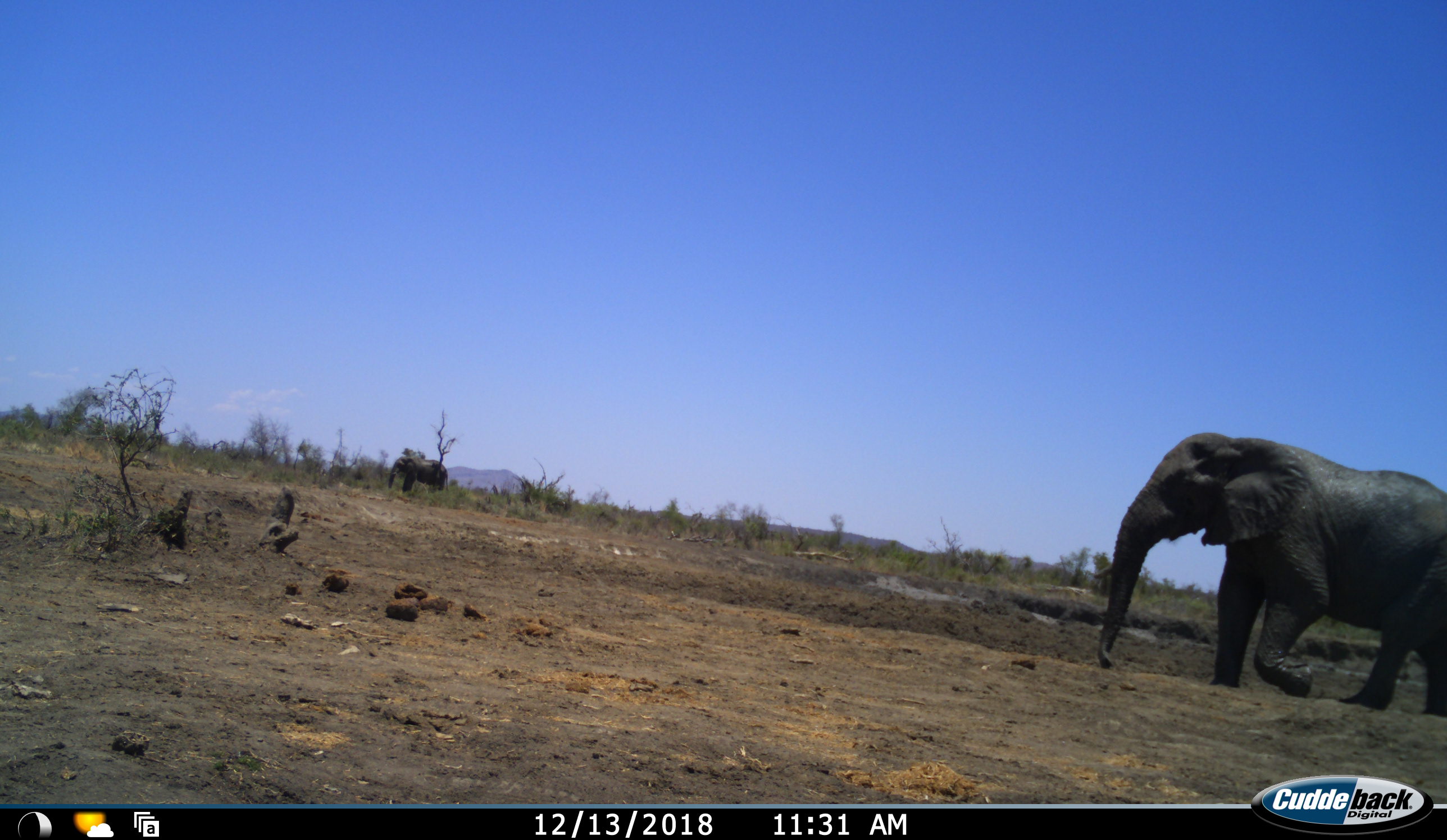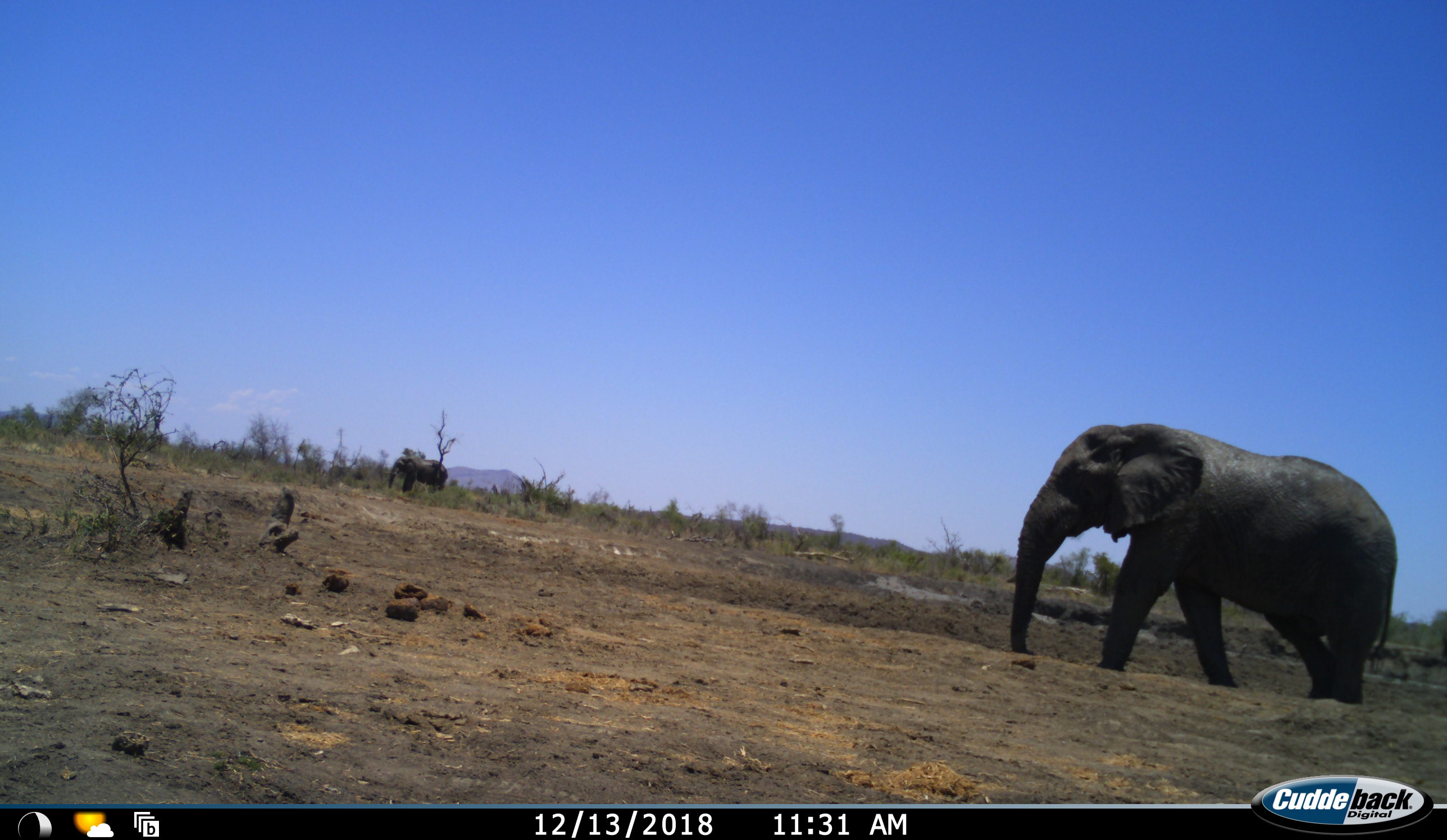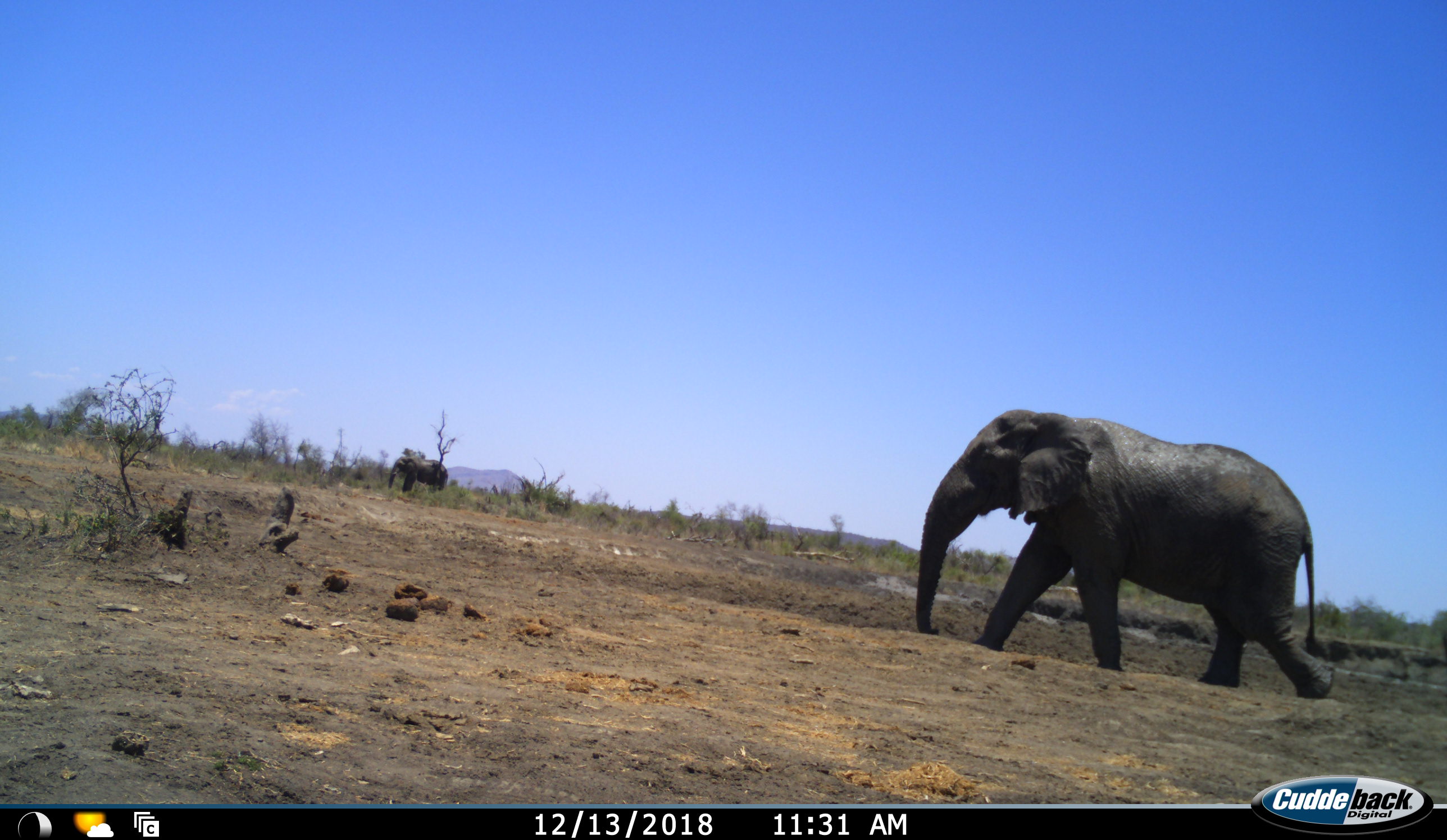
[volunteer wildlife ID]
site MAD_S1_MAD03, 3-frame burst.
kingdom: Animalia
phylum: Chordata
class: Mammalia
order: Proboscidea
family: Elephantidae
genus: Loxodonta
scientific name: Loxodonta africana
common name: african bush elephant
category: elephant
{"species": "elephant (african bush elephant) (Loxodonta africana)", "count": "2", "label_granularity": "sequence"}